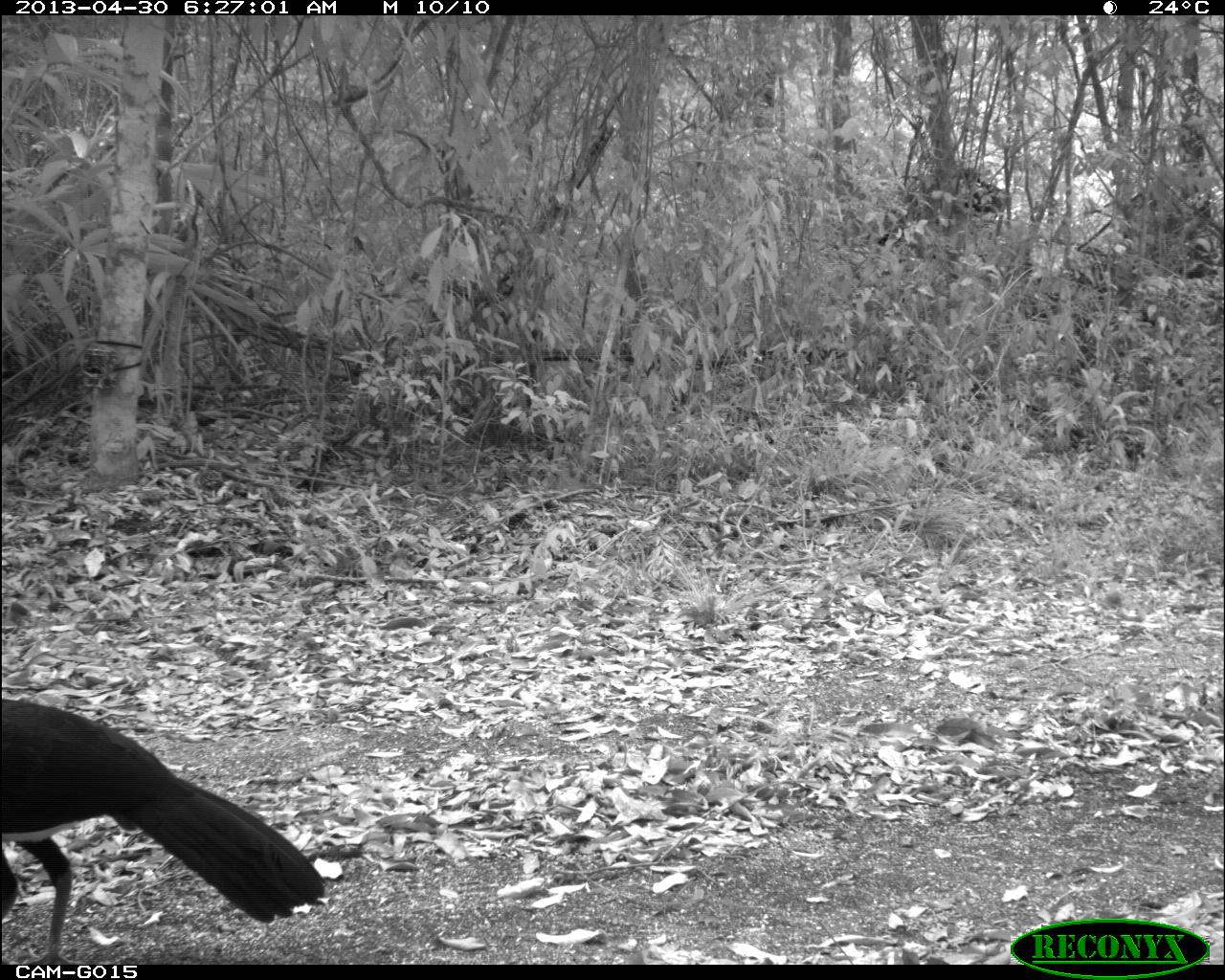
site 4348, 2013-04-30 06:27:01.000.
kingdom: Animalia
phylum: Chordata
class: Aves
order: Galliformes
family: Cracidae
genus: Crax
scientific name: Crax rubra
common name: great curassow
Crax rubra (great curassow), count 1, sex male.